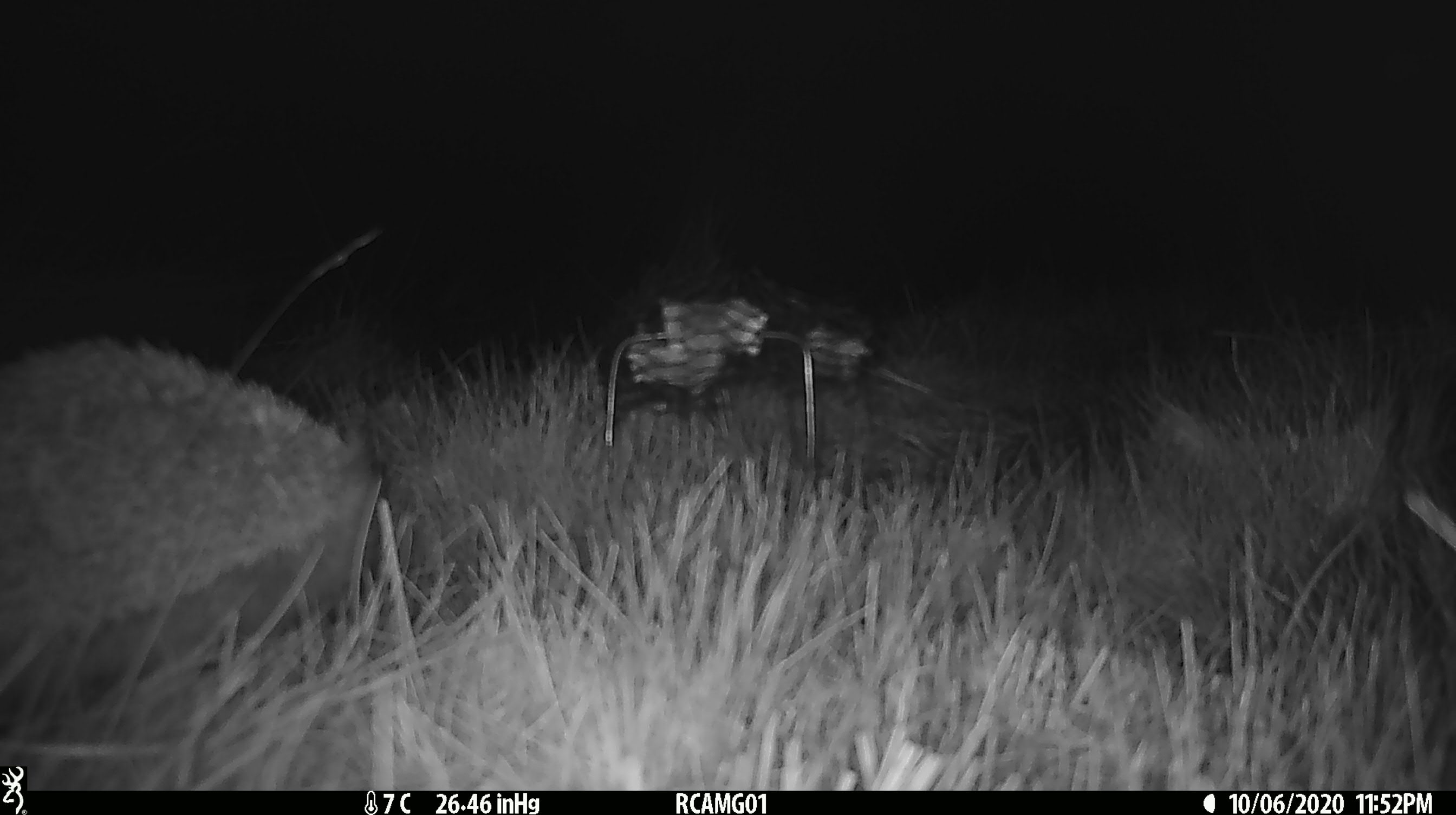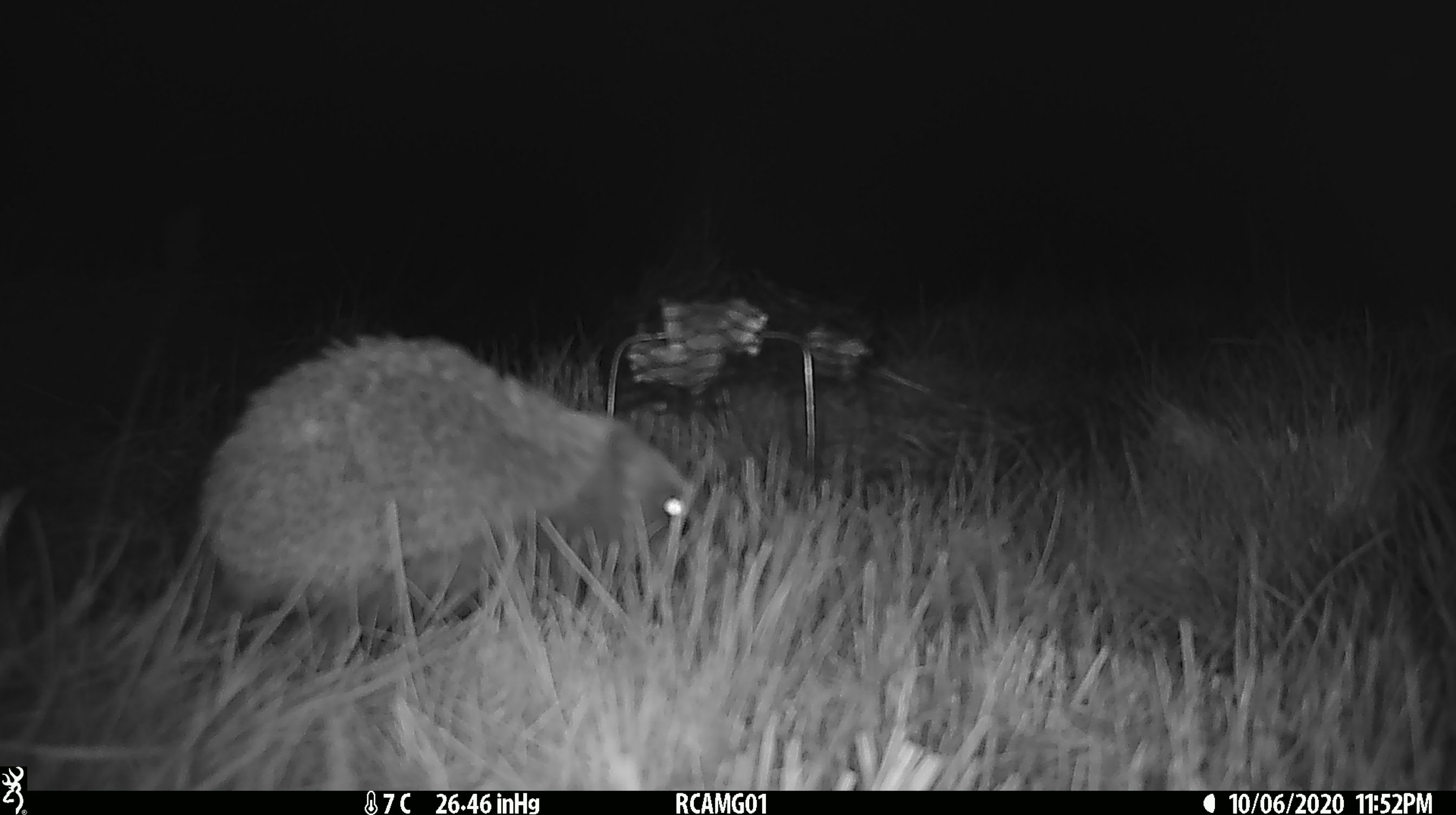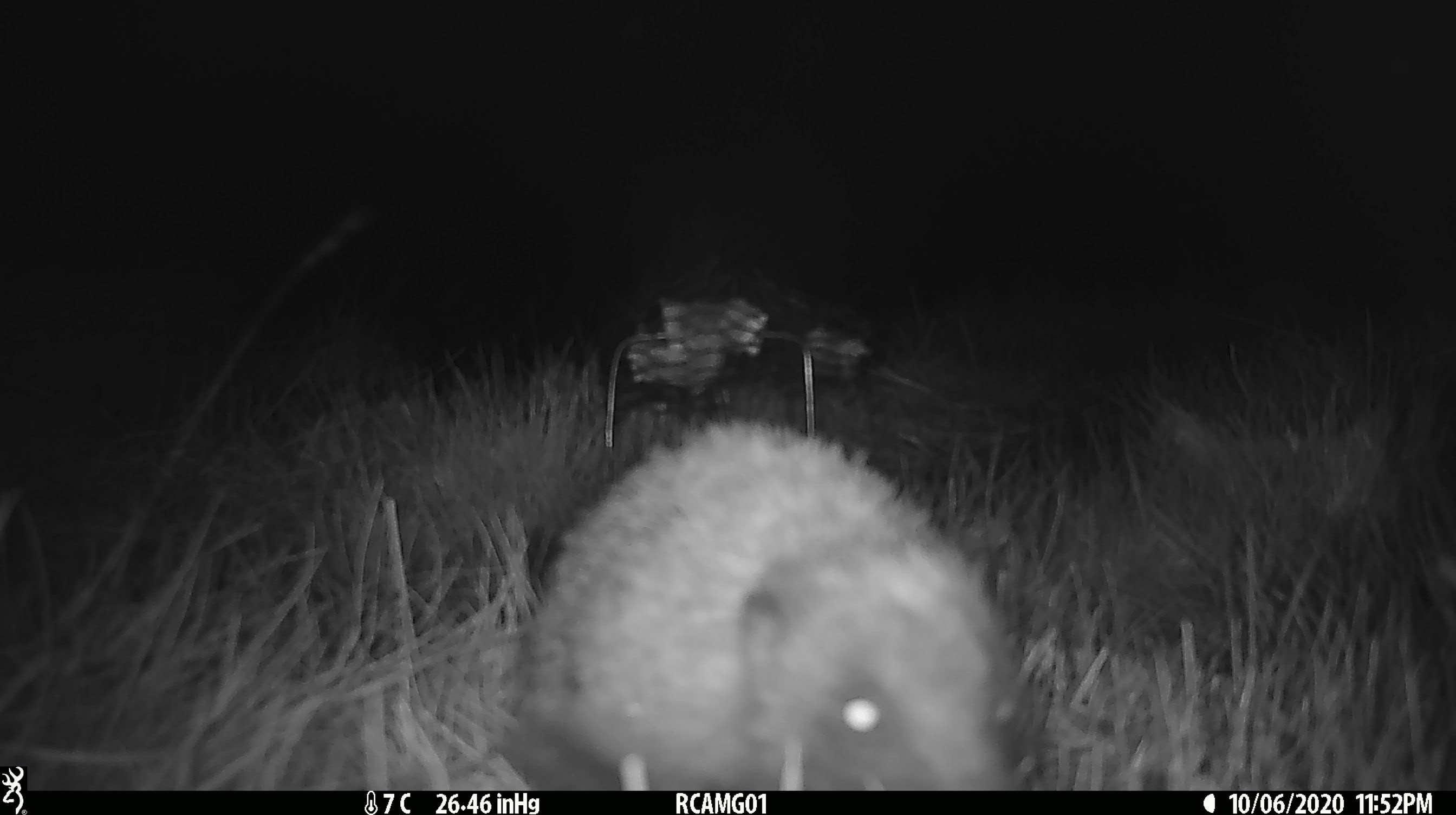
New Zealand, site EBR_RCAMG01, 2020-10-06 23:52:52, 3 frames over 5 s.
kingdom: Animalia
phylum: Chordata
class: Mammalia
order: Eulipotyphla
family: Erinaceidae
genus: Erinaceus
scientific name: Erinaceus europaeus europaeus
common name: european hedgehog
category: hedgehog